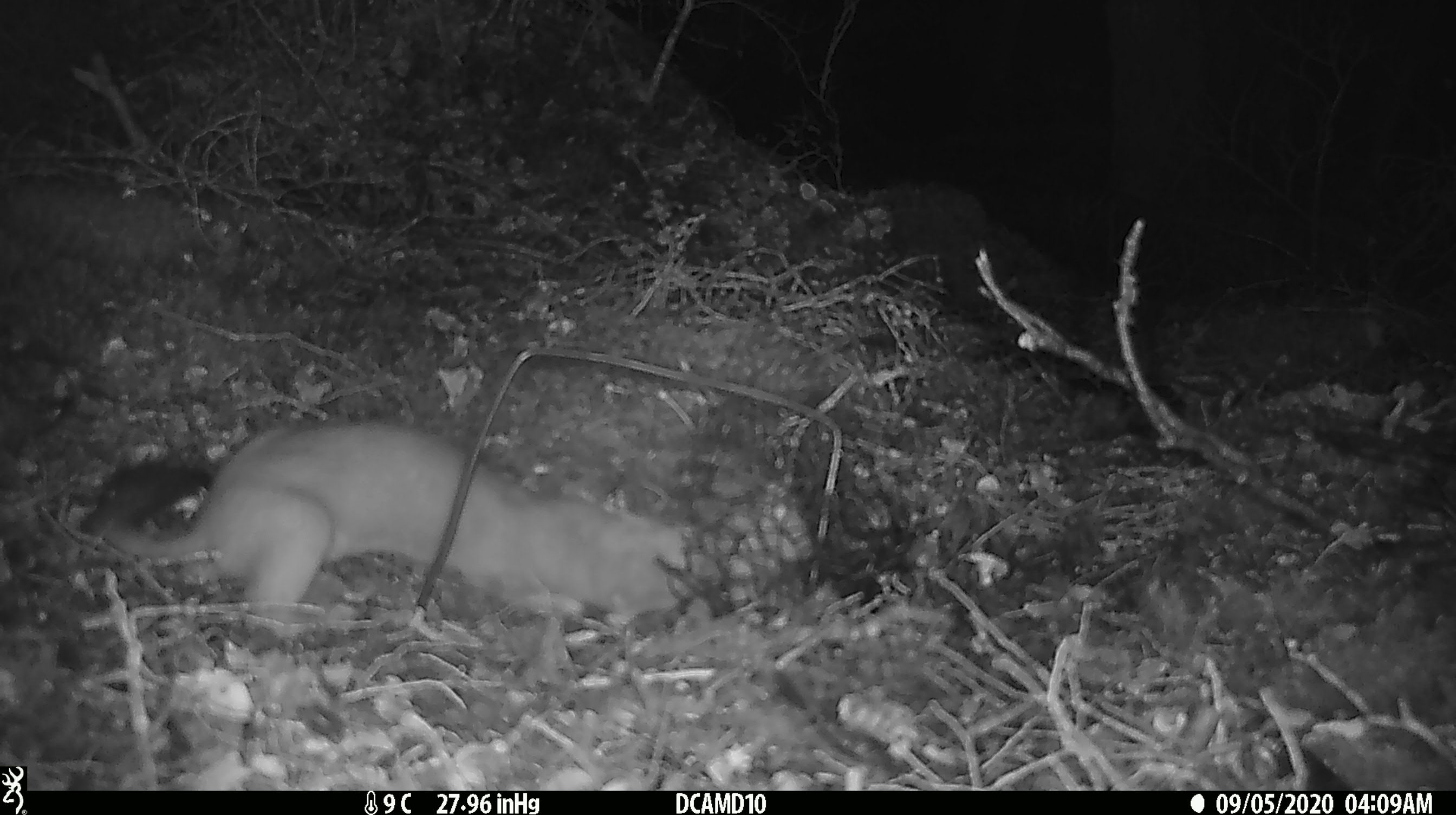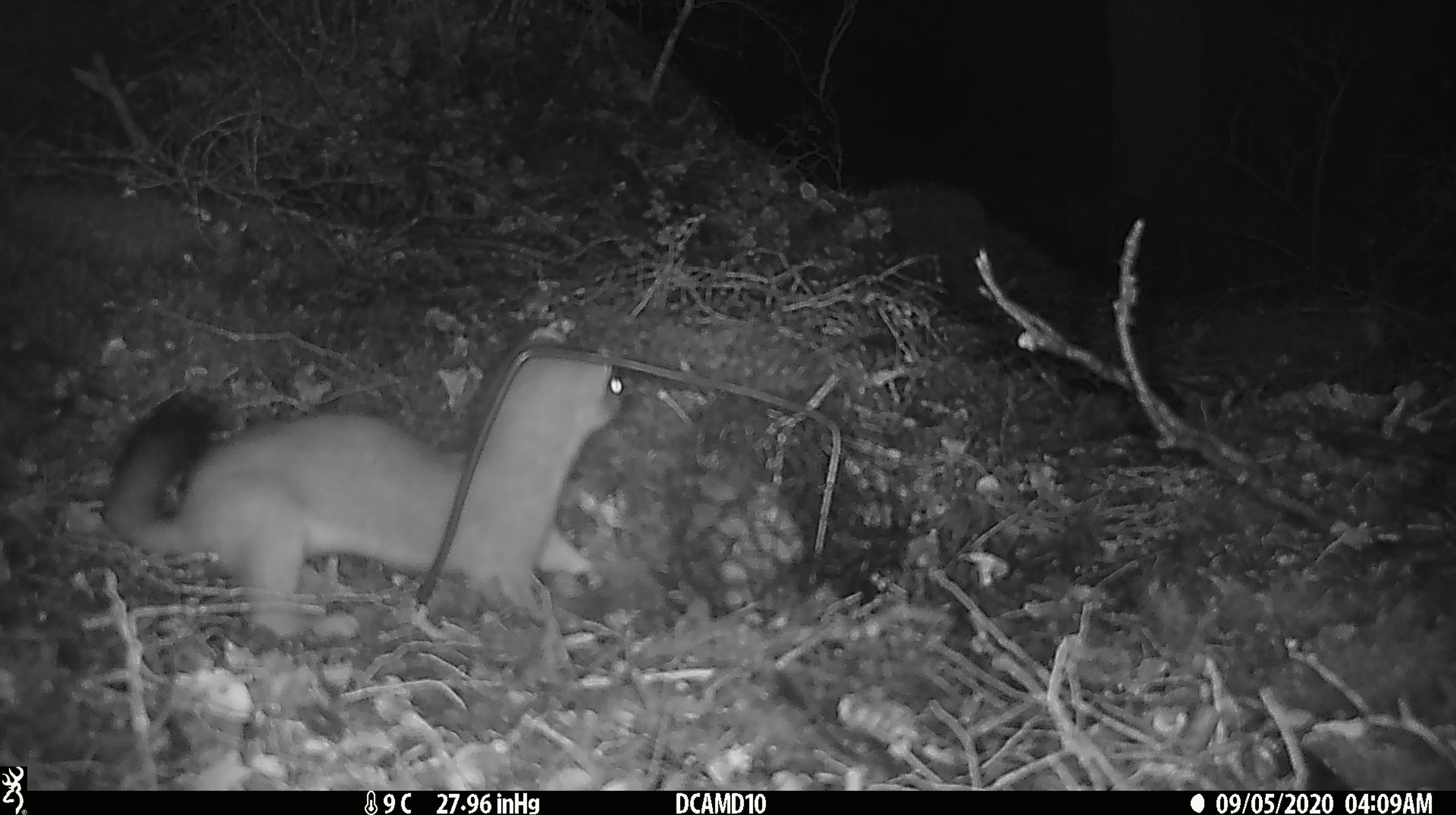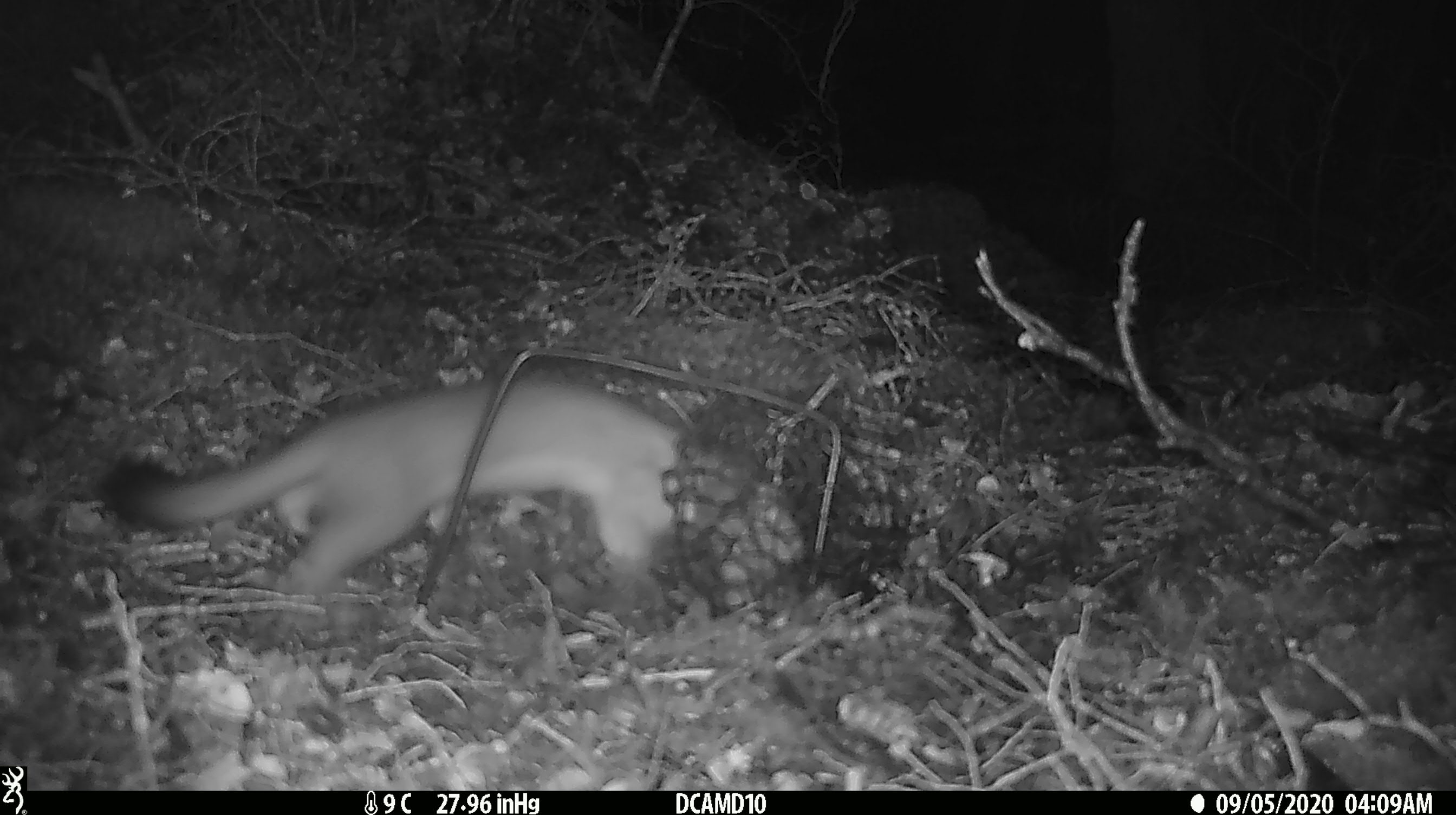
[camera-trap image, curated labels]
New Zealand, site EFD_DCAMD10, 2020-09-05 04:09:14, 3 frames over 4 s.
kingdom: Animalia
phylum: Chordata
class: Mammalia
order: Carnivora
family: Mustelidae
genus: Mustela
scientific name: Mustela erminea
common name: stoat